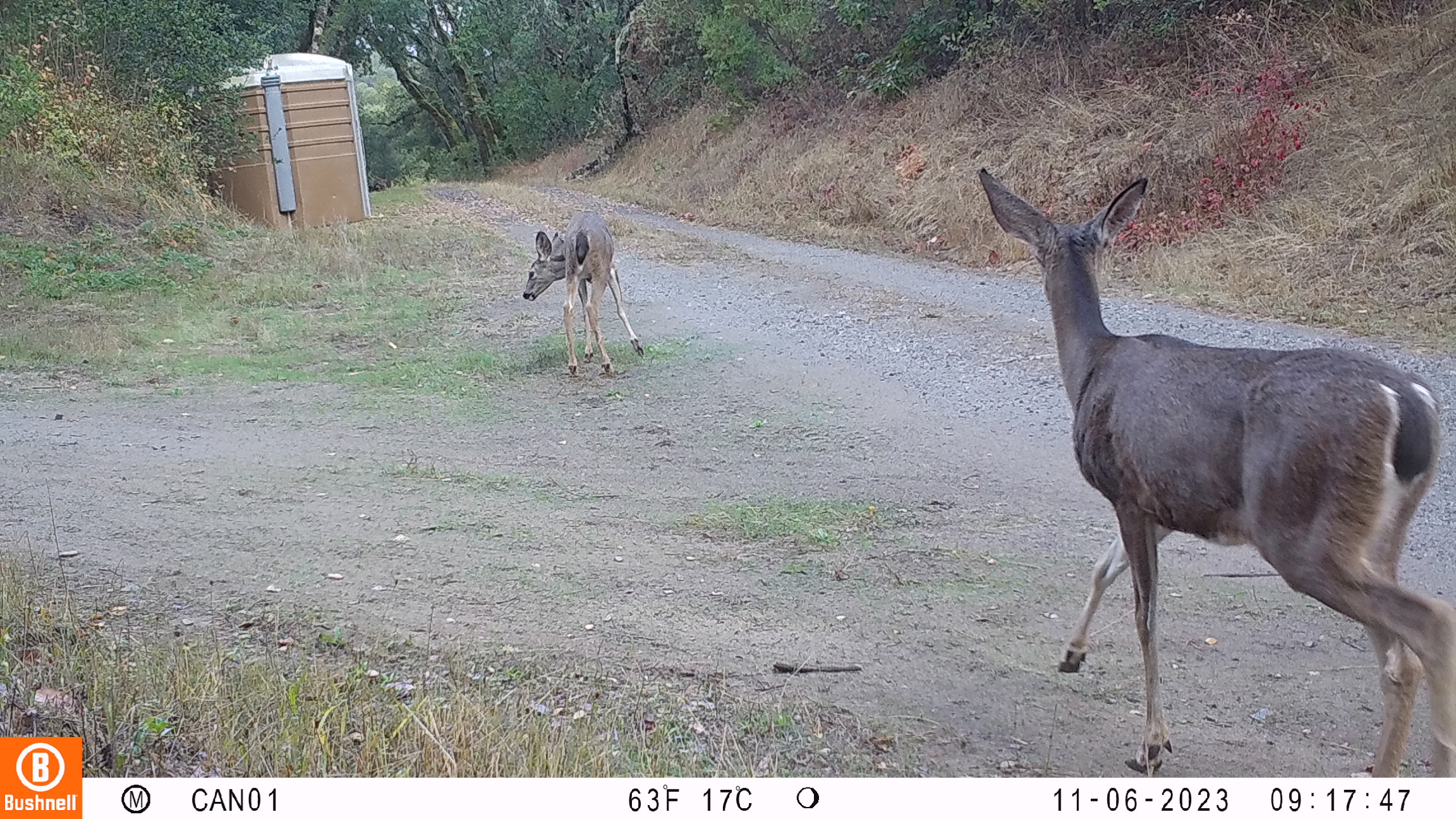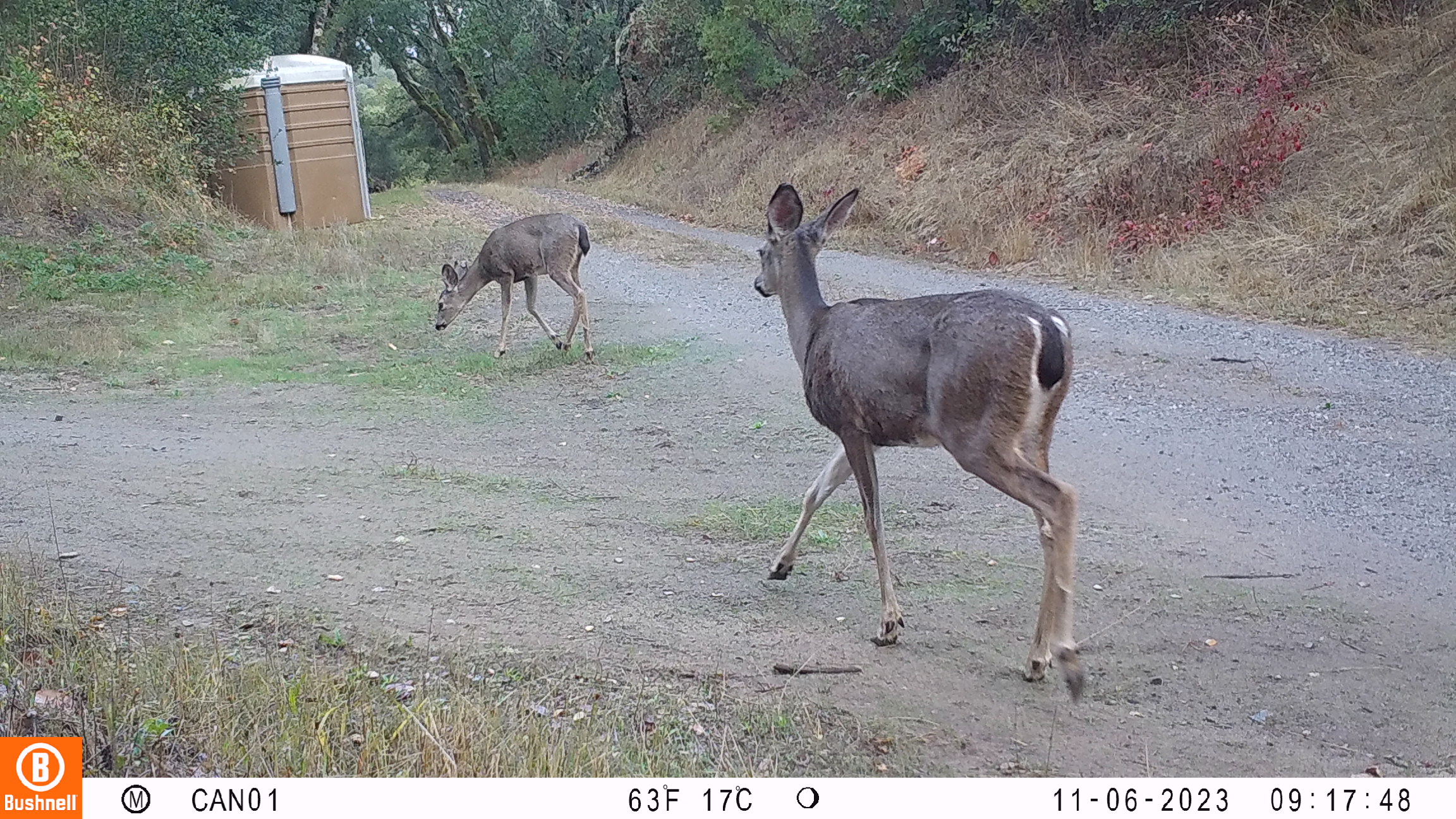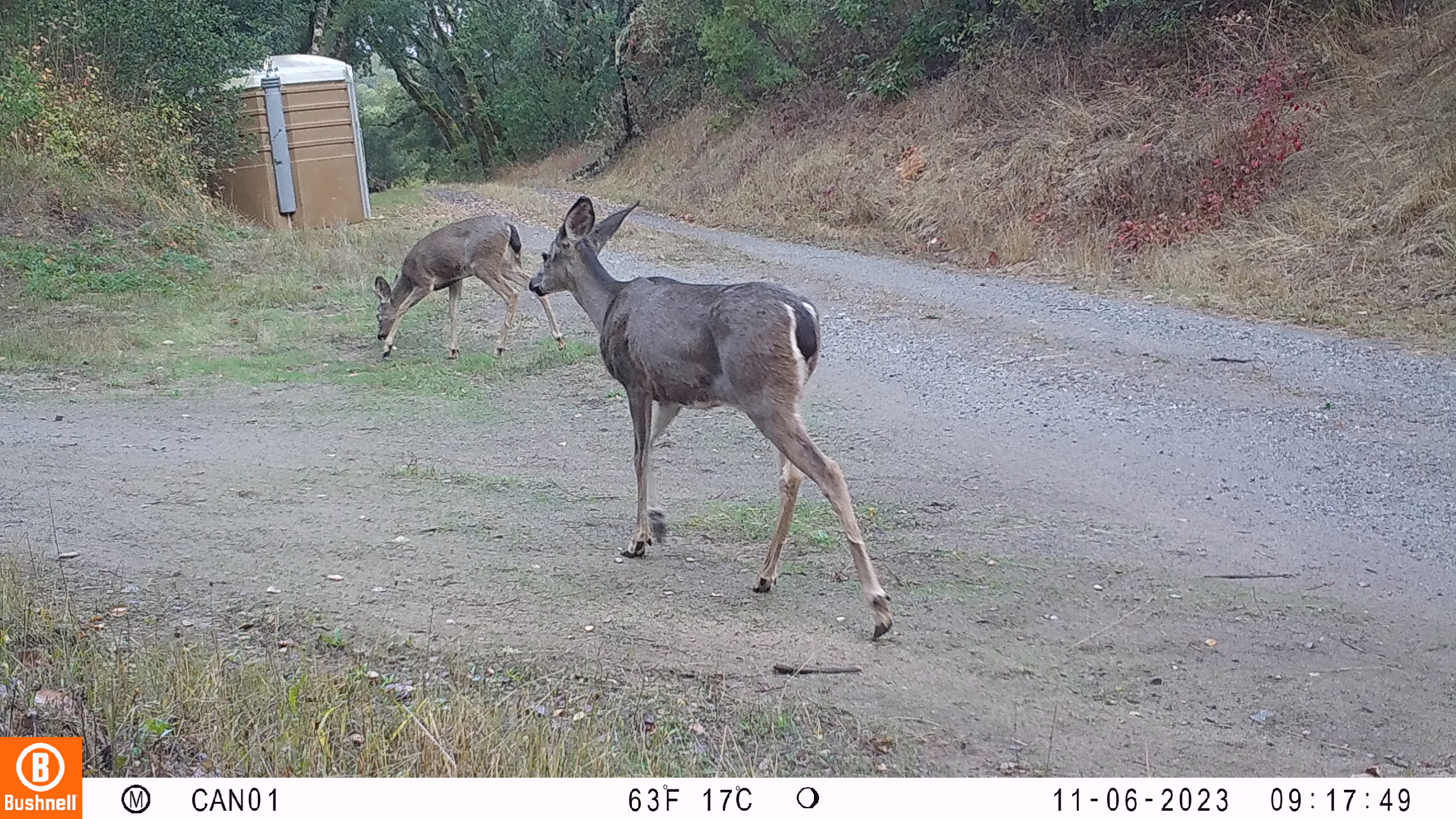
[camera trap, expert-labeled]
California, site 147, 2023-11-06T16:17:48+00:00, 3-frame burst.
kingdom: Animalia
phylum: Chordata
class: Mammalia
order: Artiodactyla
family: Cervidae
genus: Odocoileus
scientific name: Odocoileus hemionus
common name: mule deer